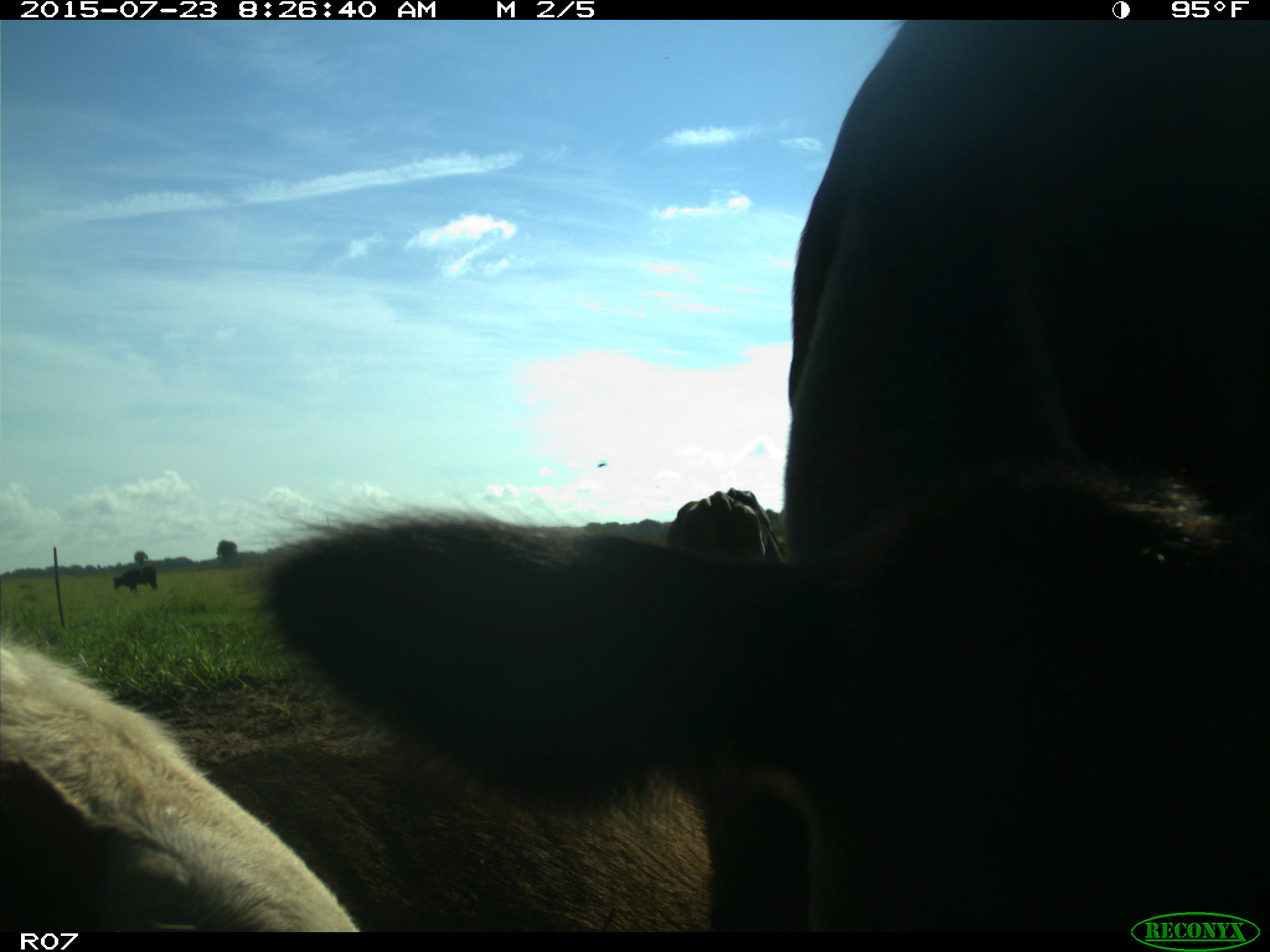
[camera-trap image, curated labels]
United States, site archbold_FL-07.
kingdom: Animalia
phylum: Chordata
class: Mammalia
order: Artiodactyla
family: Bovidae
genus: Bos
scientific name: Bos taurus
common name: domestic cow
Bos taurus (domestic cow).